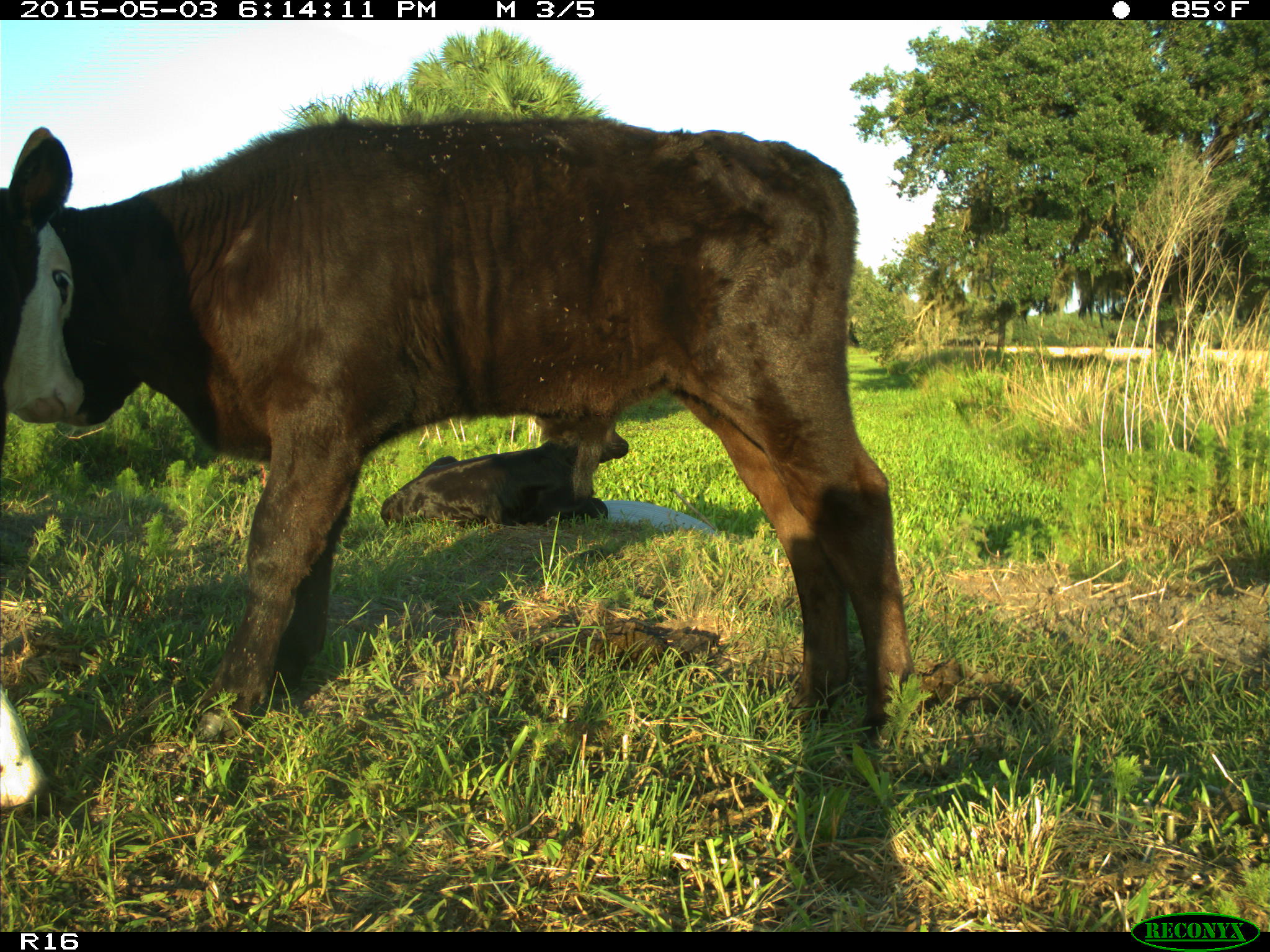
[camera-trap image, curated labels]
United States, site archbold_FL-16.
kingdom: Animalia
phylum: Chordata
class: Mammalia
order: Artiodactyla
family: Bovidae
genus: Bos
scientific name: Bos taurus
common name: domestic cow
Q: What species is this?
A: Bos taurus (domestic cow).